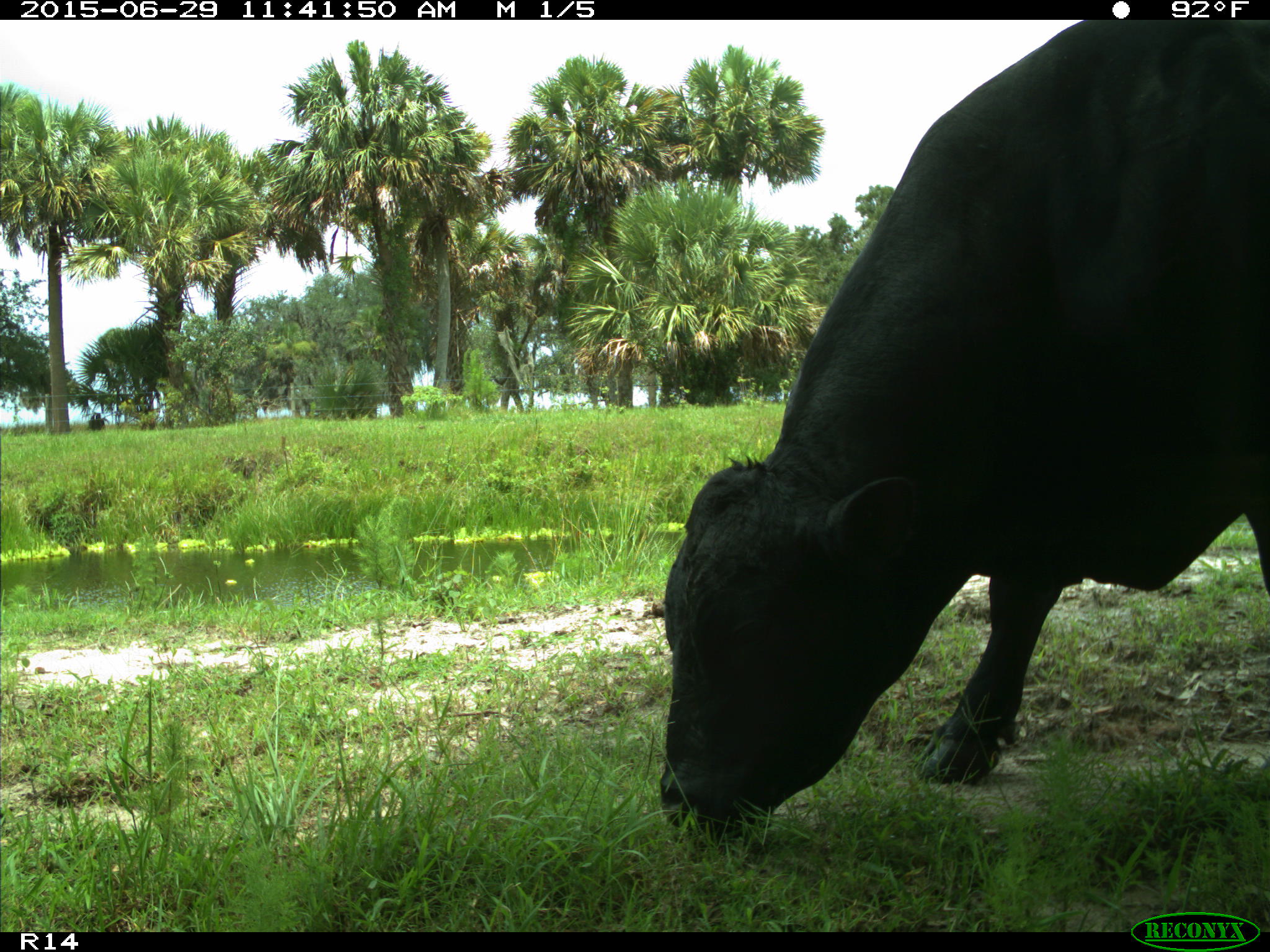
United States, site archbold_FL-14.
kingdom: Animalia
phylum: Chordata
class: Mammalia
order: Artiodactyla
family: Bovidae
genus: Bos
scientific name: Bos taurus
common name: domestic cow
Bos taurus (domestic cow).